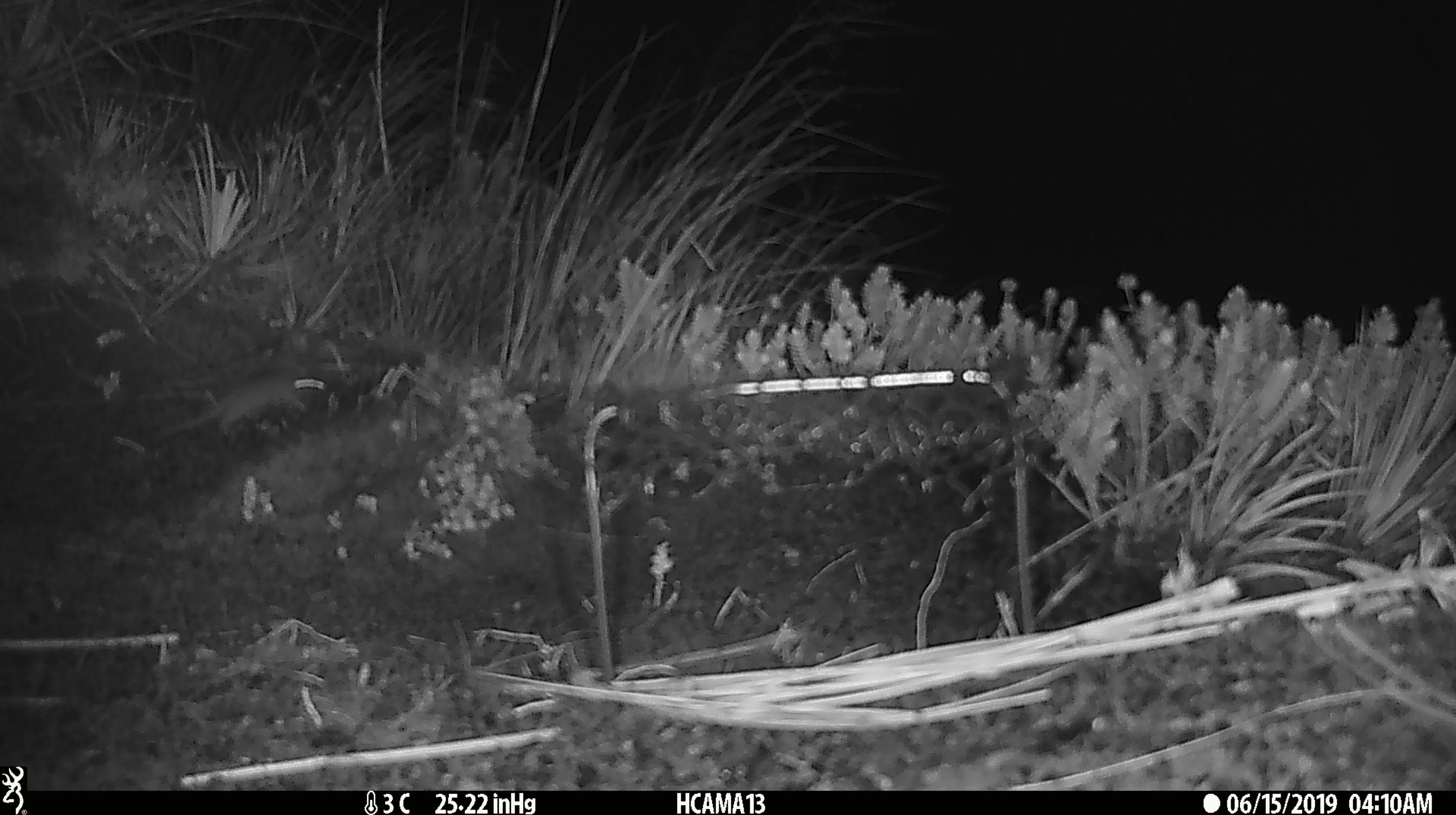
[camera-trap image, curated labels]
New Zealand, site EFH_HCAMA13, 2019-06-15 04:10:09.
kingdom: Animalia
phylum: Chordata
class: Mammalia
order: Rodentia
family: Muridae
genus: Mus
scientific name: Mus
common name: mouse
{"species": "mouse (Mus)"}